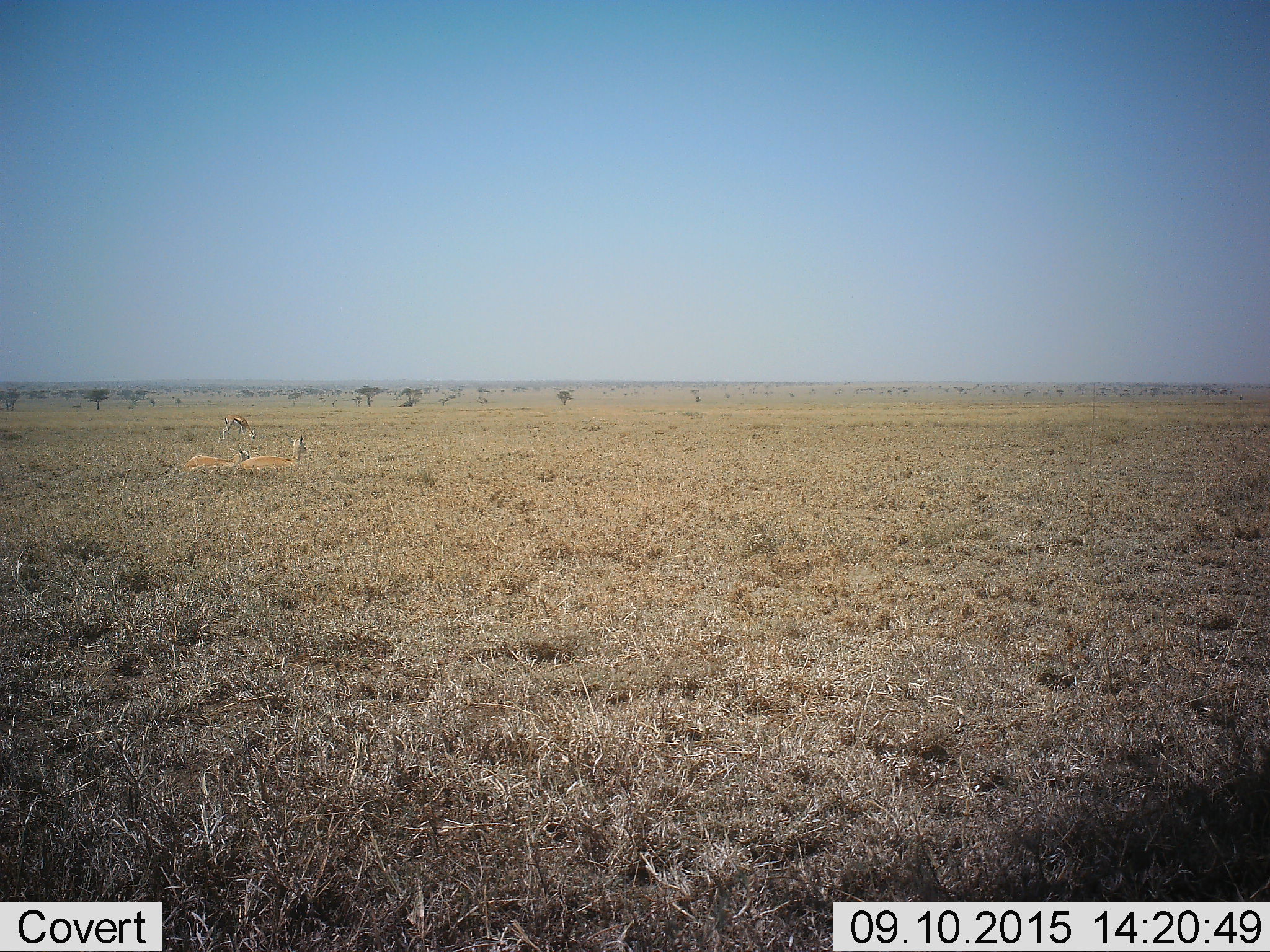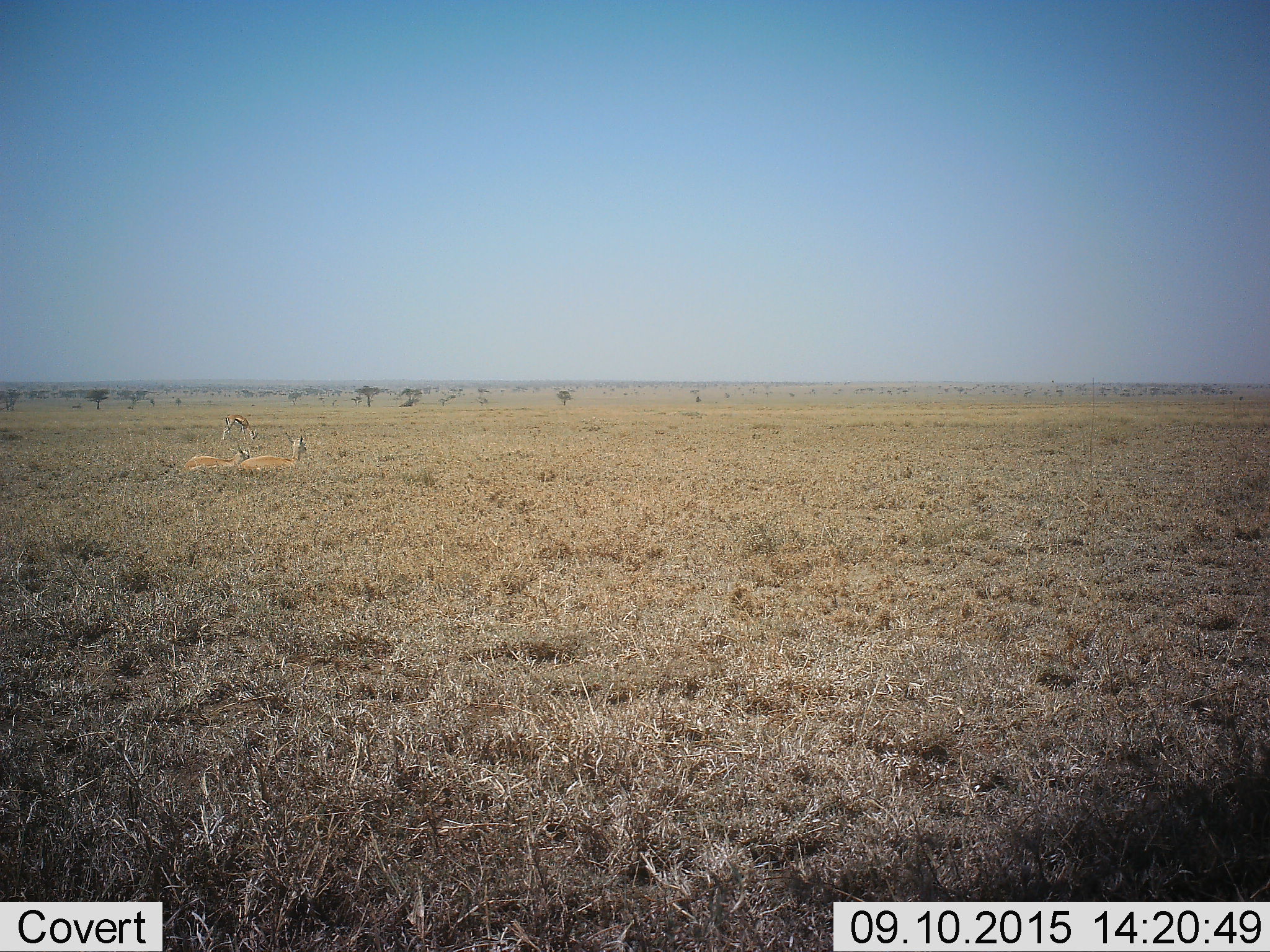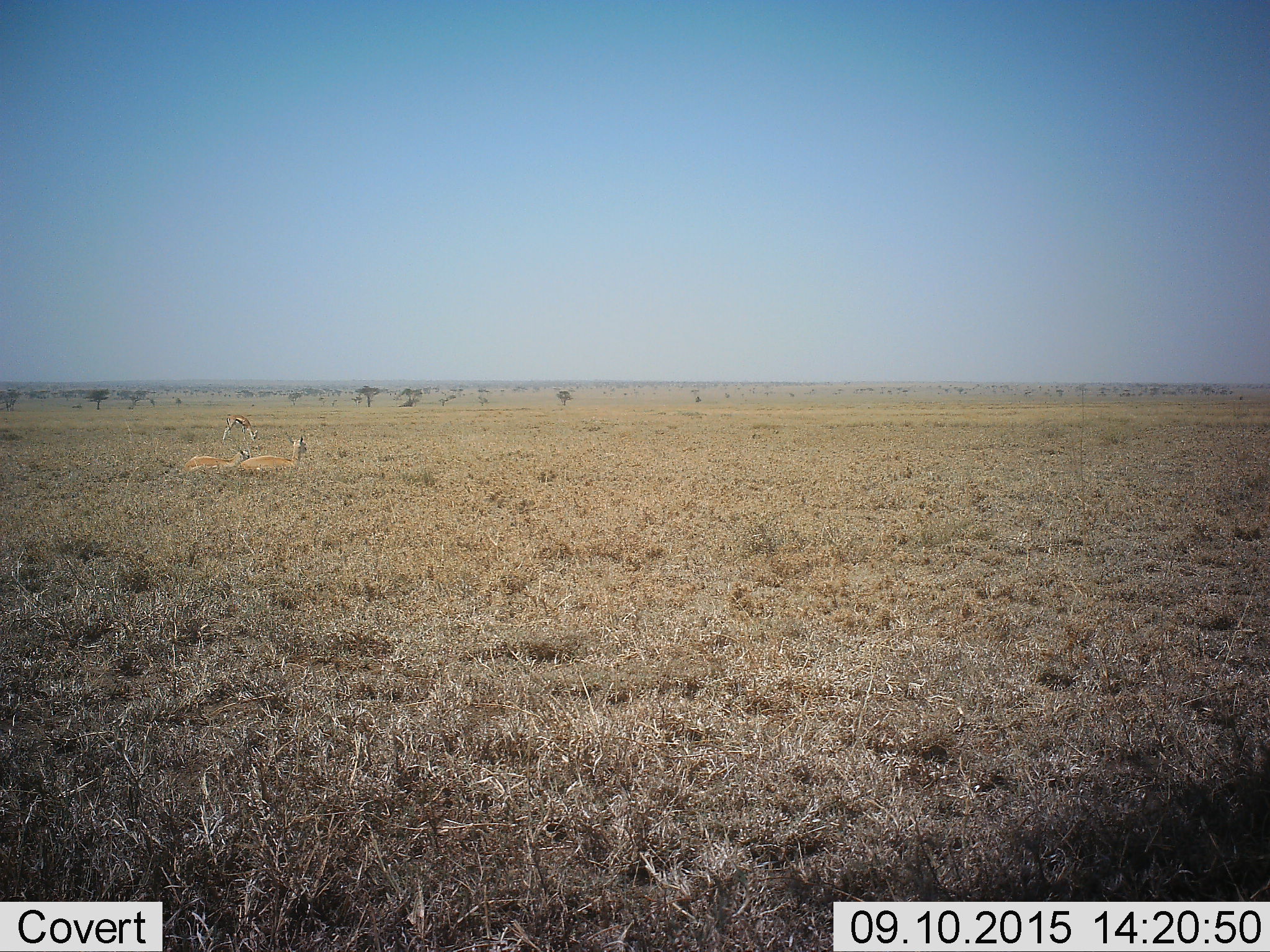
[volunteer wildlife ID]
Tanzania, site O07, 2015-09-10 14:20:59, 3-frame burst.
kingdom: Animalia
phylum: Chordata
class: Mammalia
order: Artiodactyla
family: Bovidae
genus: Eudorcas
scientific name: Eudorcas thomsonii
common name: thomson's gazelle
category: gazellethomsons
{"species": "gazellethomsons (thomson's gazelle) (Eudorcas thomsonii)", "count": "3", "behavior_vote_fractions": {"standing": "38%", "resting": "100%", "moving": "0%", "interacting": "12%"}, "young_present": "12%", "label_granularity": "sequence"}